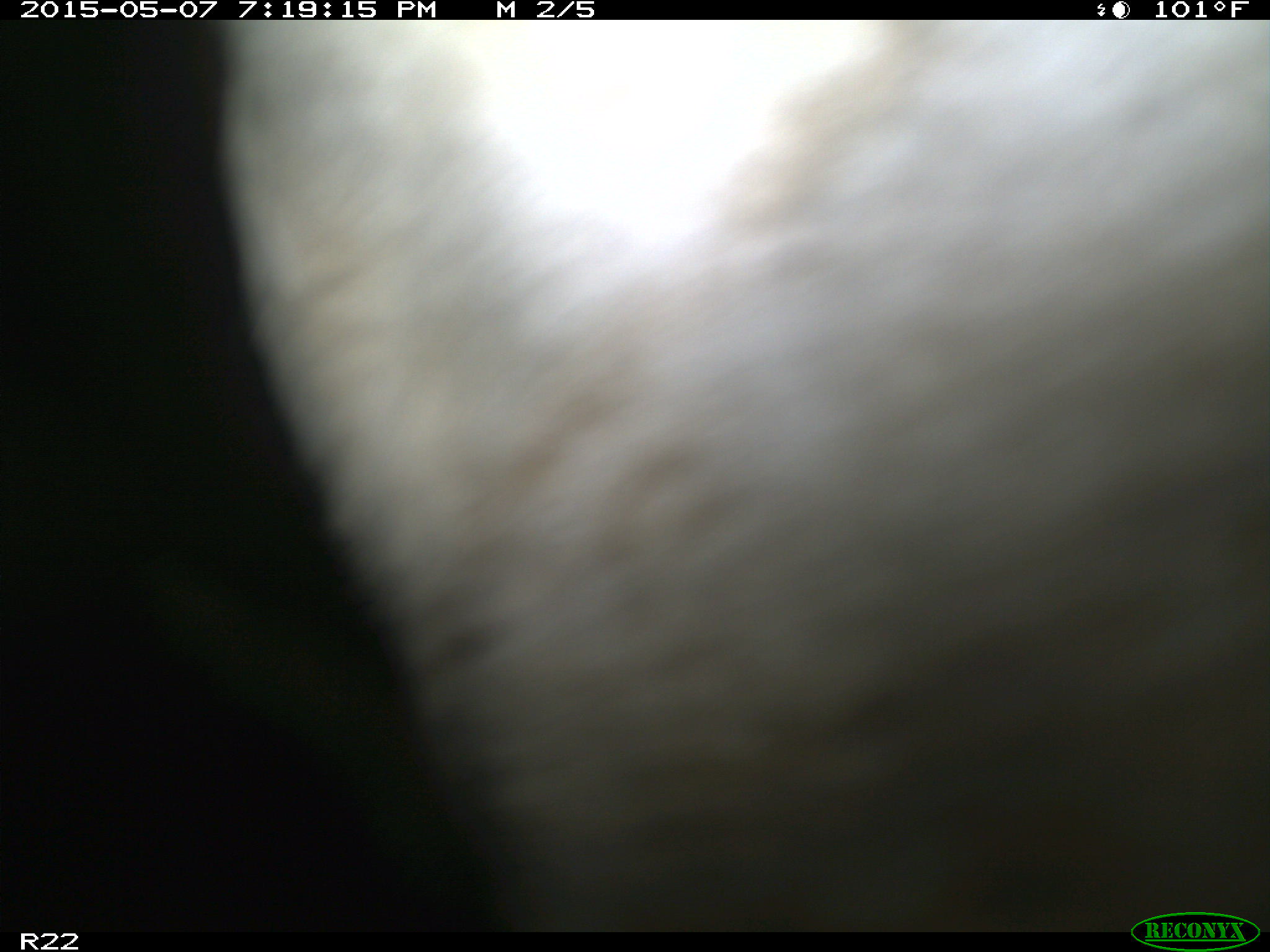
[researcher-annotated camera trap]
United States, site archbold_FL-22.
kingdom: Animalia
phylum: Chordata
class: Mammalia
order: Artiodactyla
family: Bovidae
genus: Bos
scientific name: Bos taurus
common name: domestic cow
Bos taurus (domestic cow).